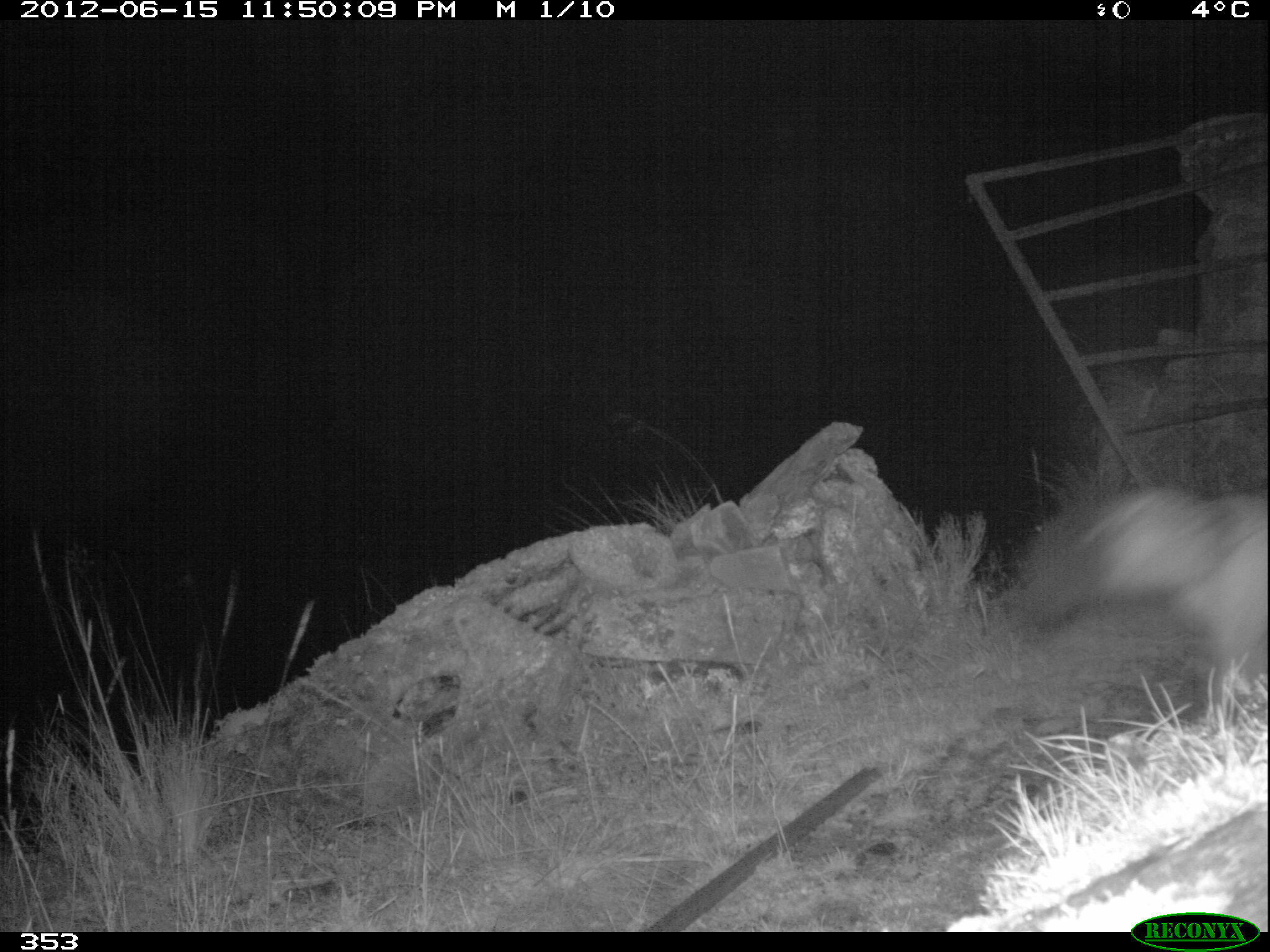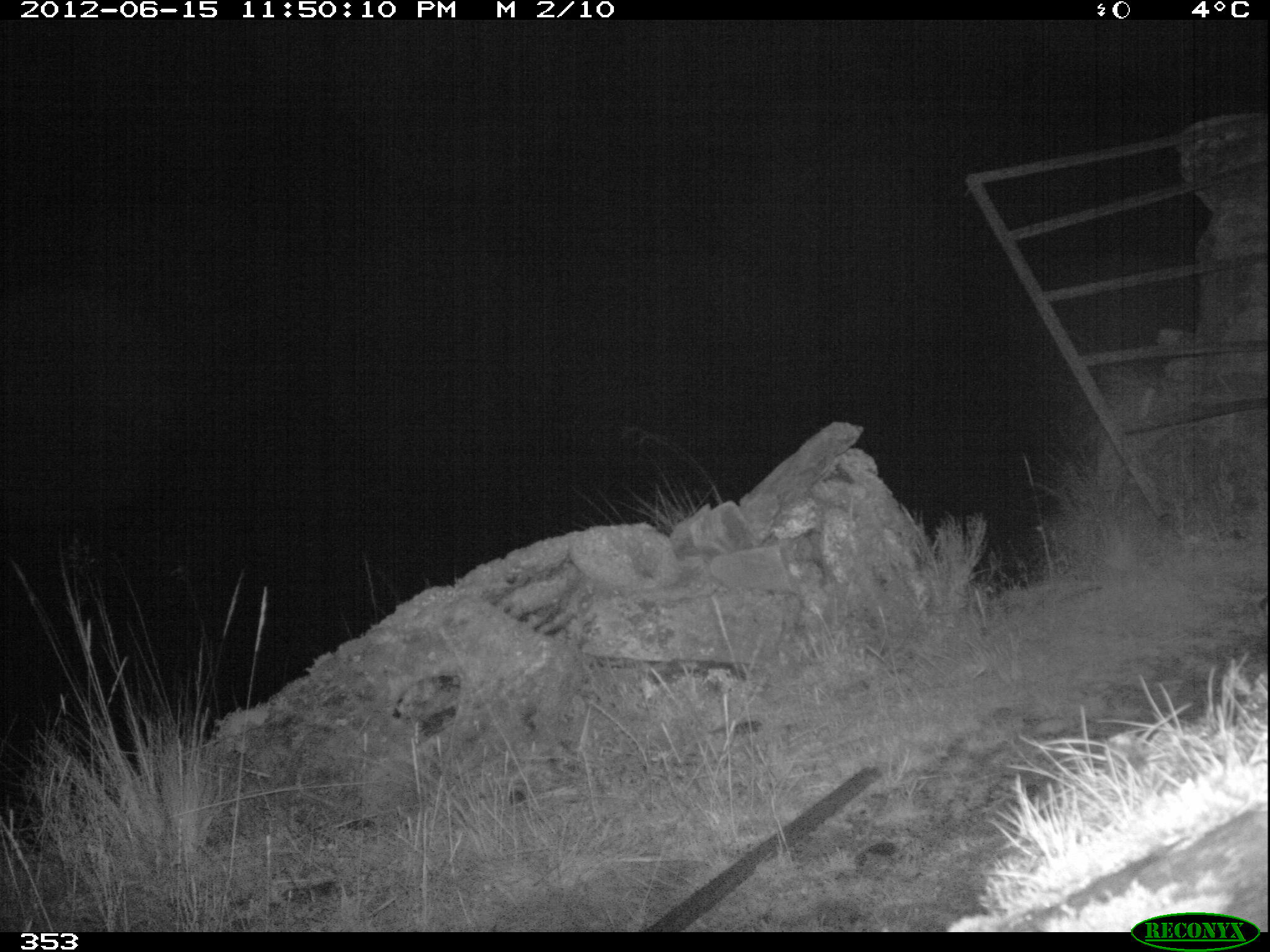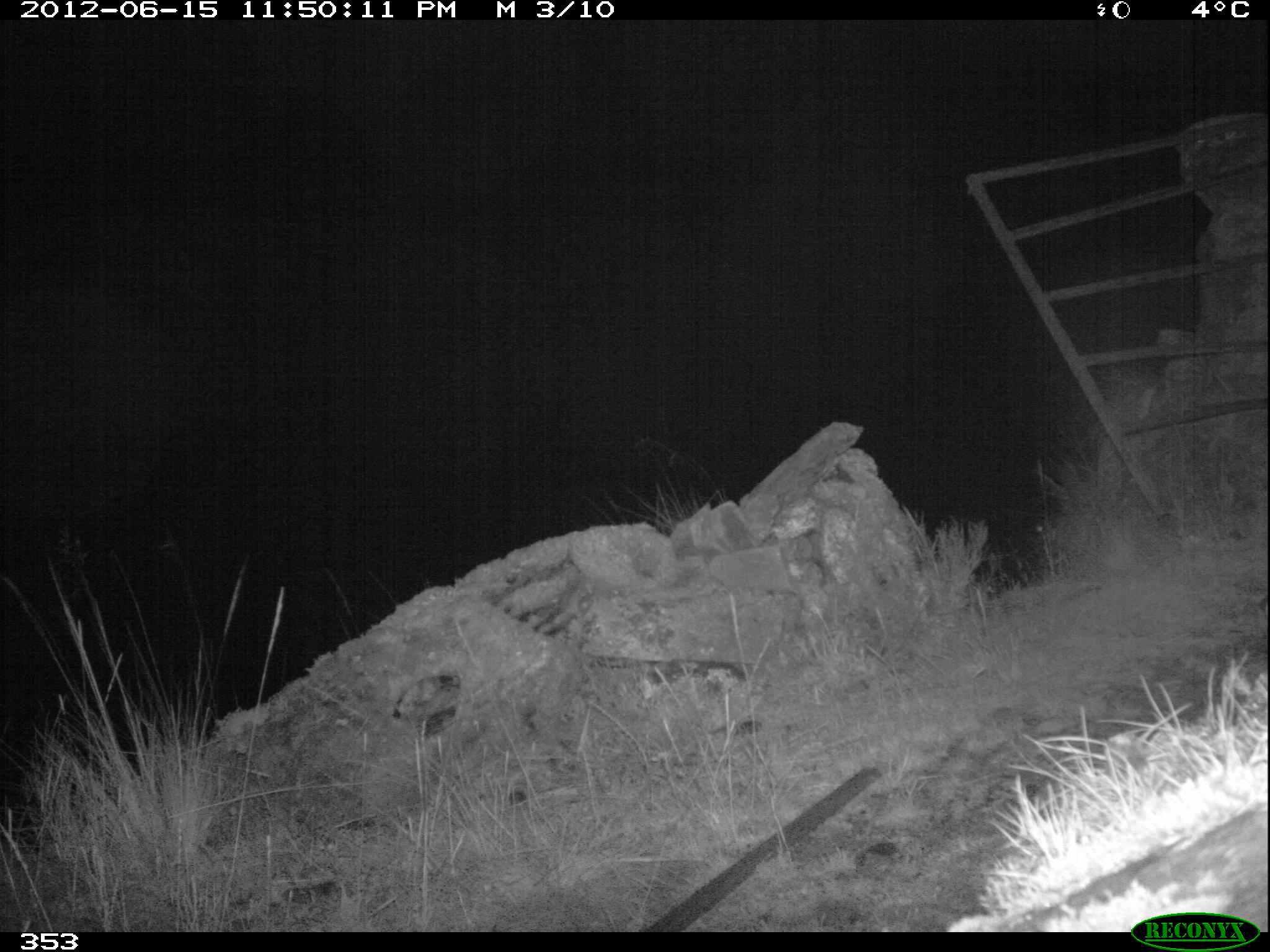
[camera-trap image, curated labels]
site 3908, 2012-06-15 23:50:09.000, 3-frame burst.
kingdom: Animalia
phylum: Chordata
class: Mammalia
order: Carnivora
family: Canidae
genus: Lycalopex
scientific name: Lycalopex culpaeus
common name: culpeo